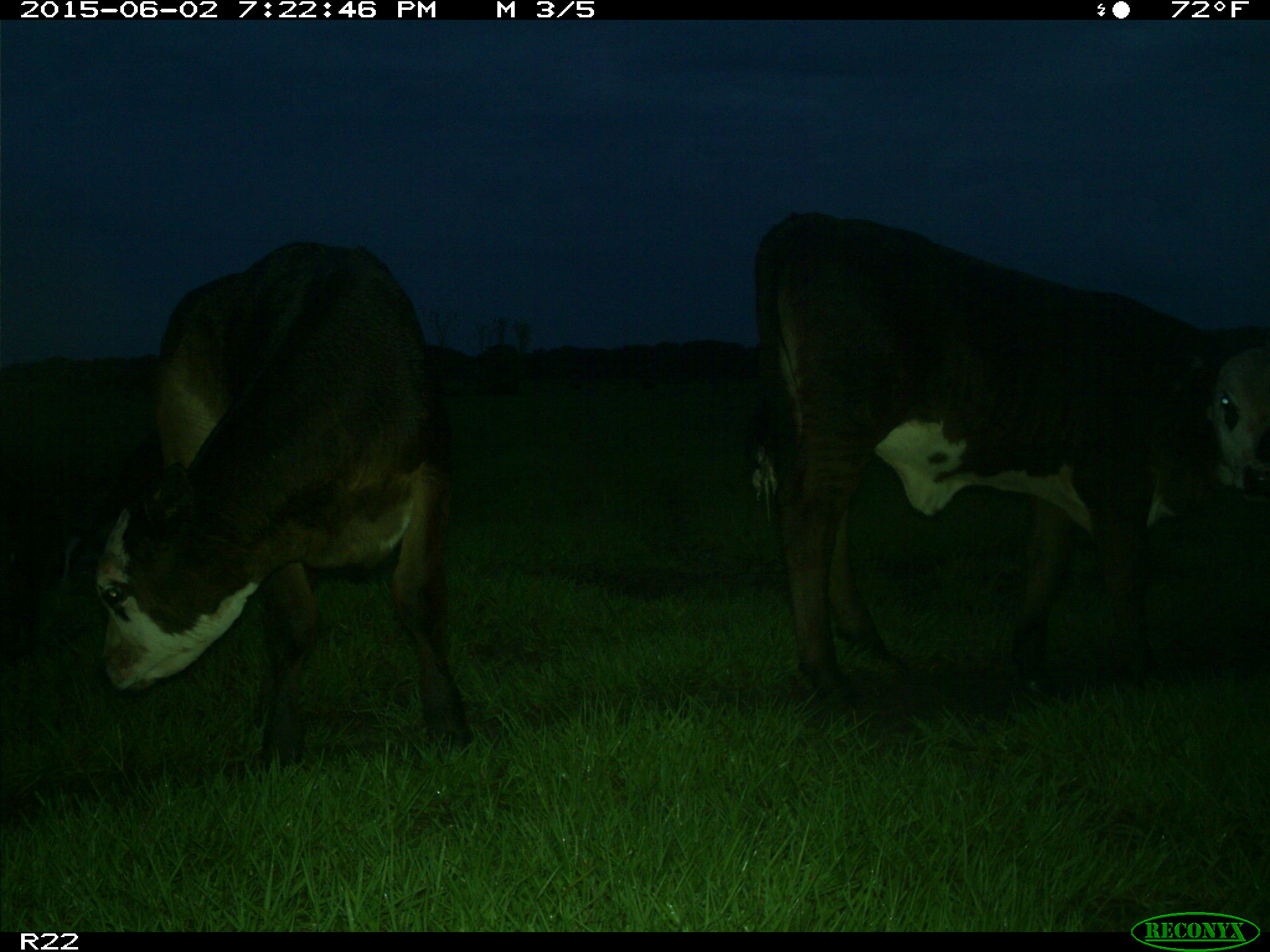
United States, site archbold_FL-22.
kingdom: Animalia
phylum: Chordata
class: Mammalia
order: Artiodactyla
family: Bovidae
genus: Bos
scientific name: Bos taurus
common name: domestic cow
Bos taurus (domestic cow).